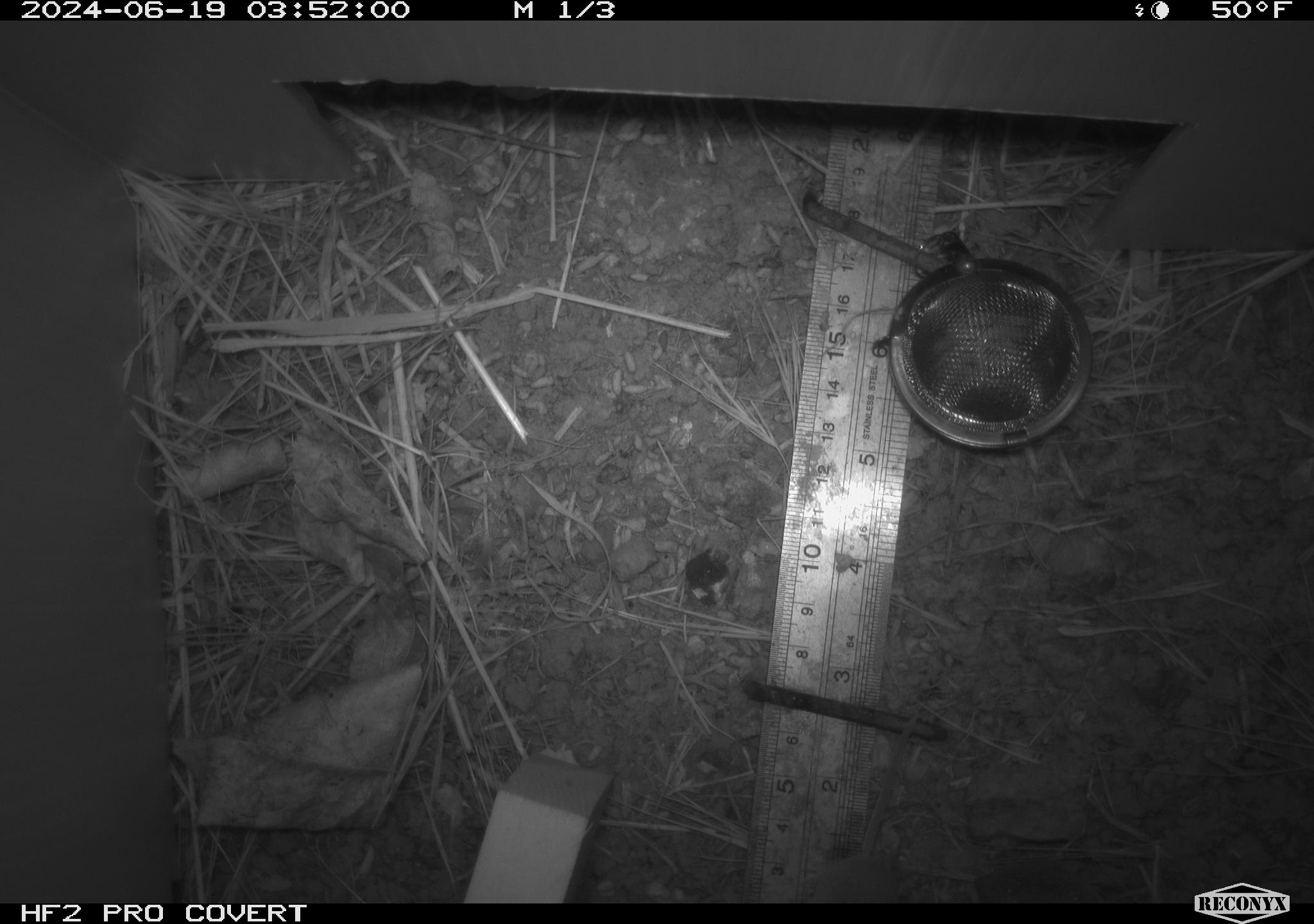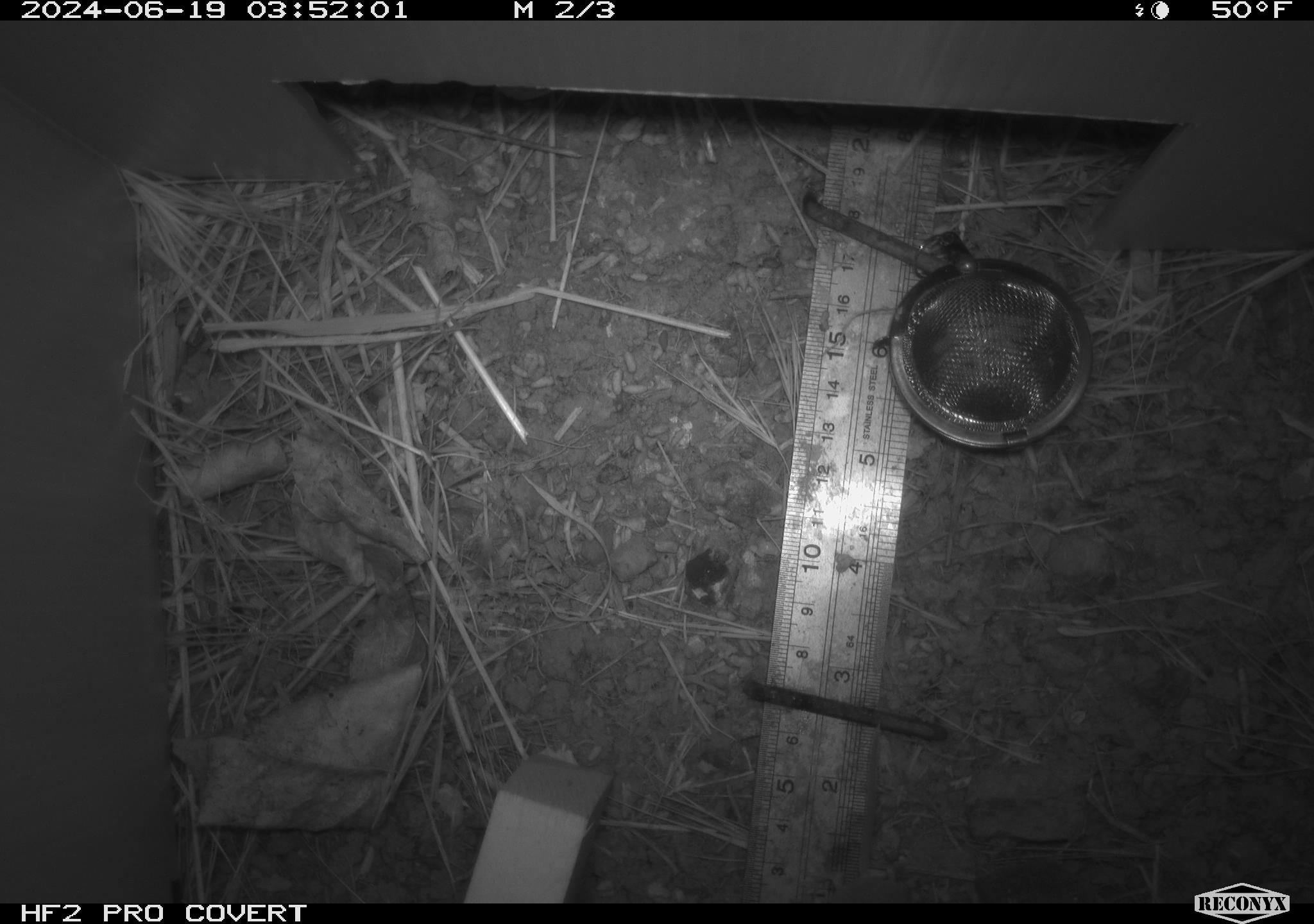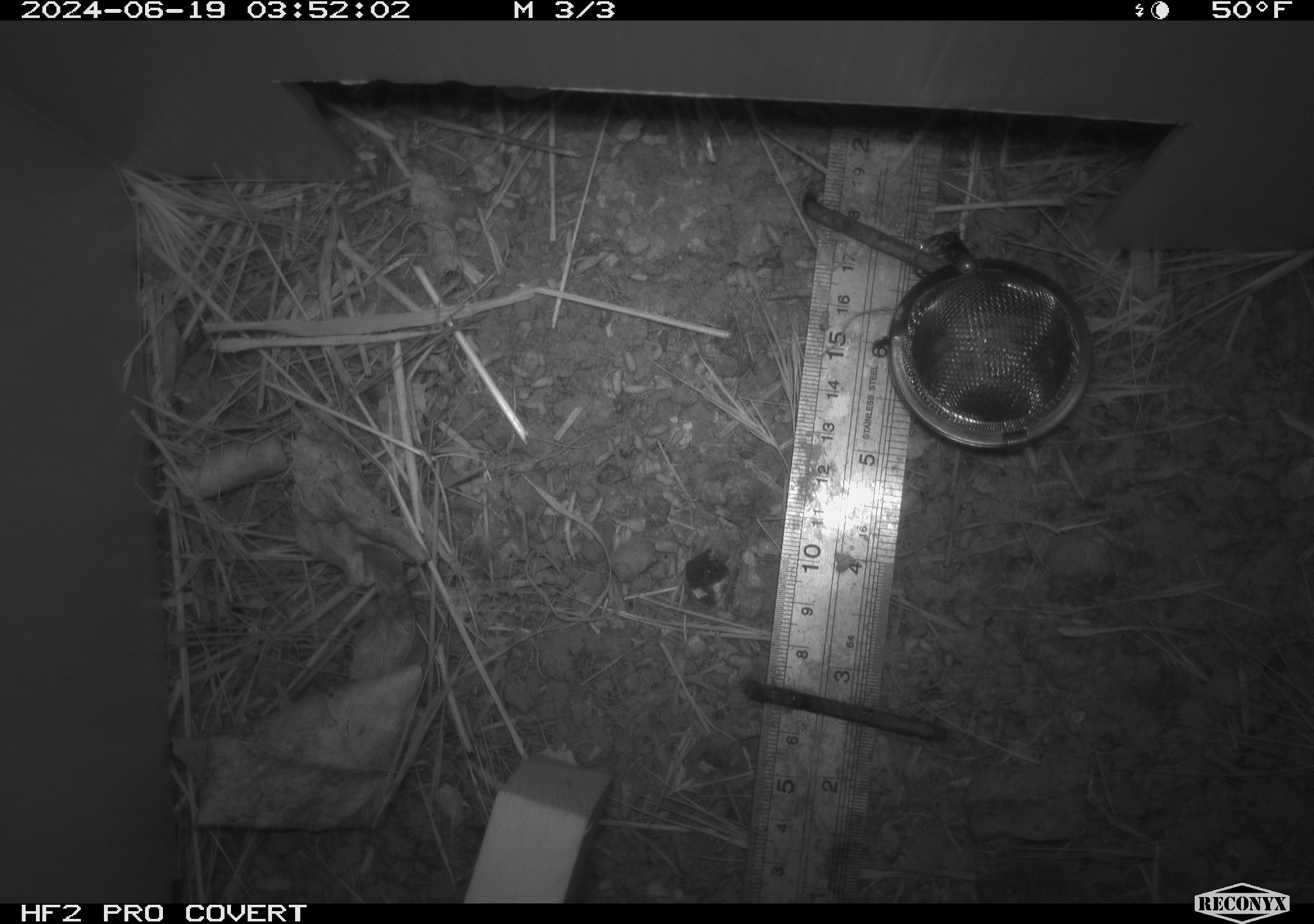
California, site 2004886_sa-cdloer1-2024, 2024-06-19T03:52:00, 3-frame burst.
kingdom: Animalia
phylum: Chordata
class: Mammalia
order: Eulipotyphla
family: Soricidae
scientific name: Soricidae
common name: shrews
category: soricidae family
Soricidae family (shrews) (Soricidae).